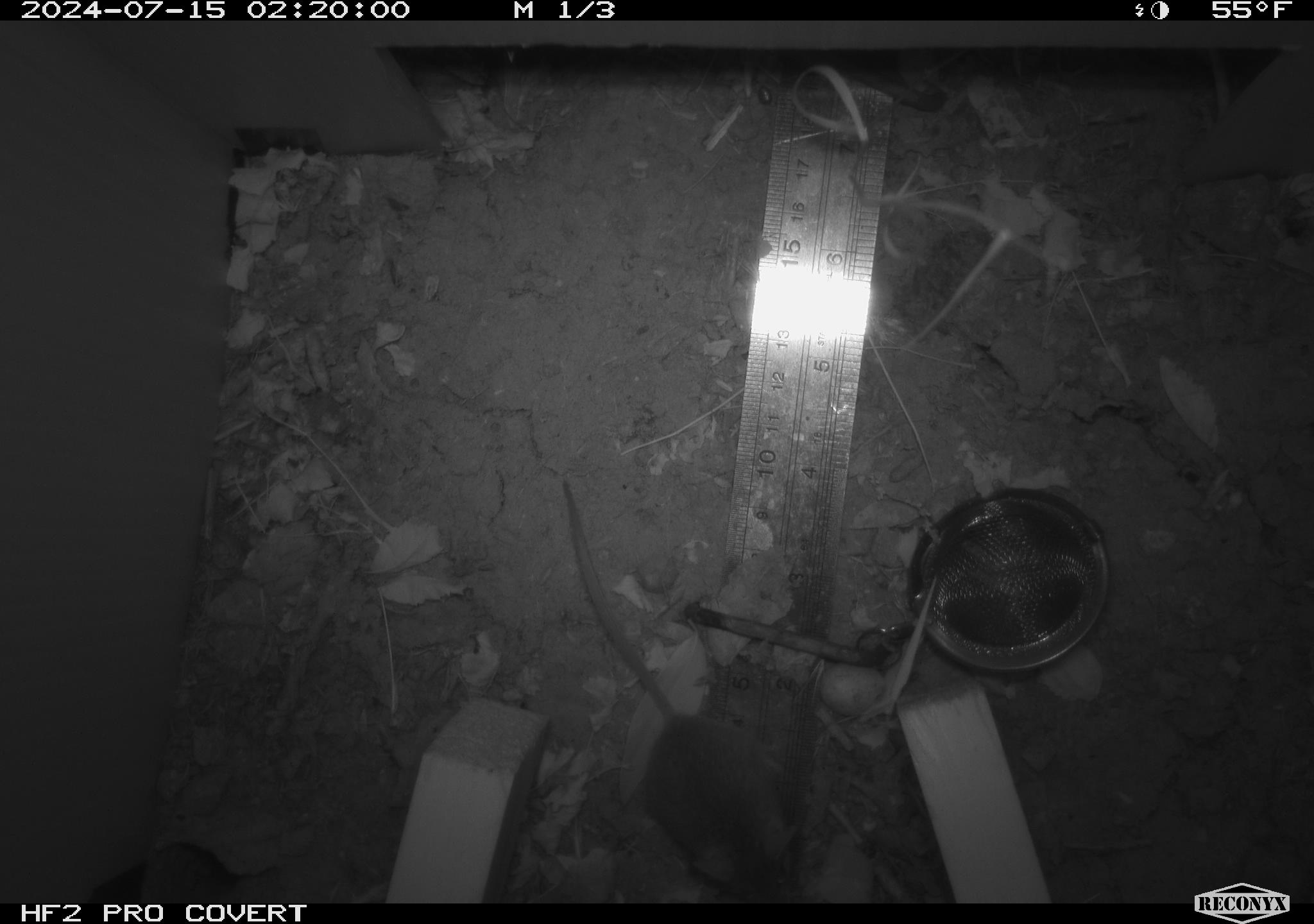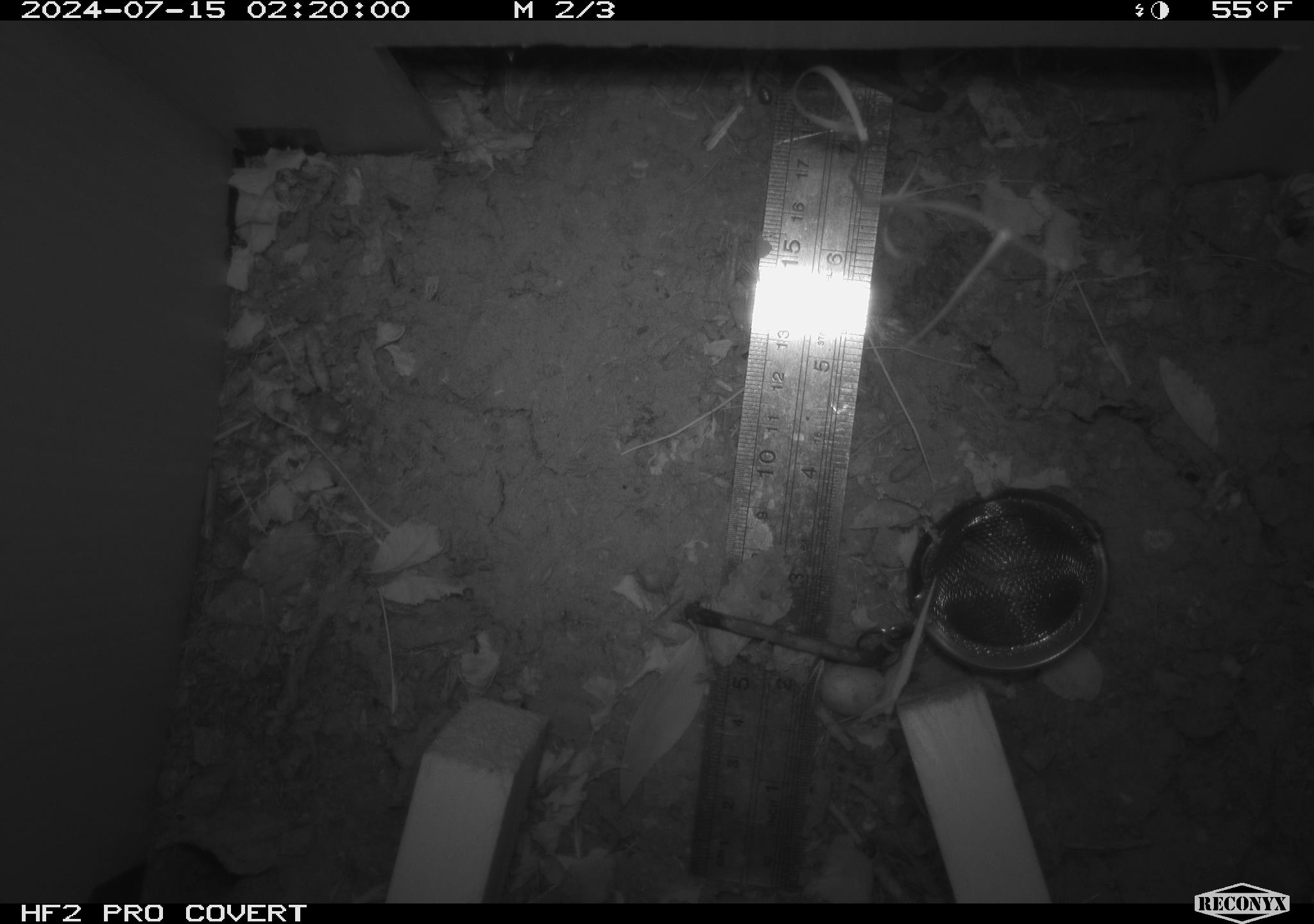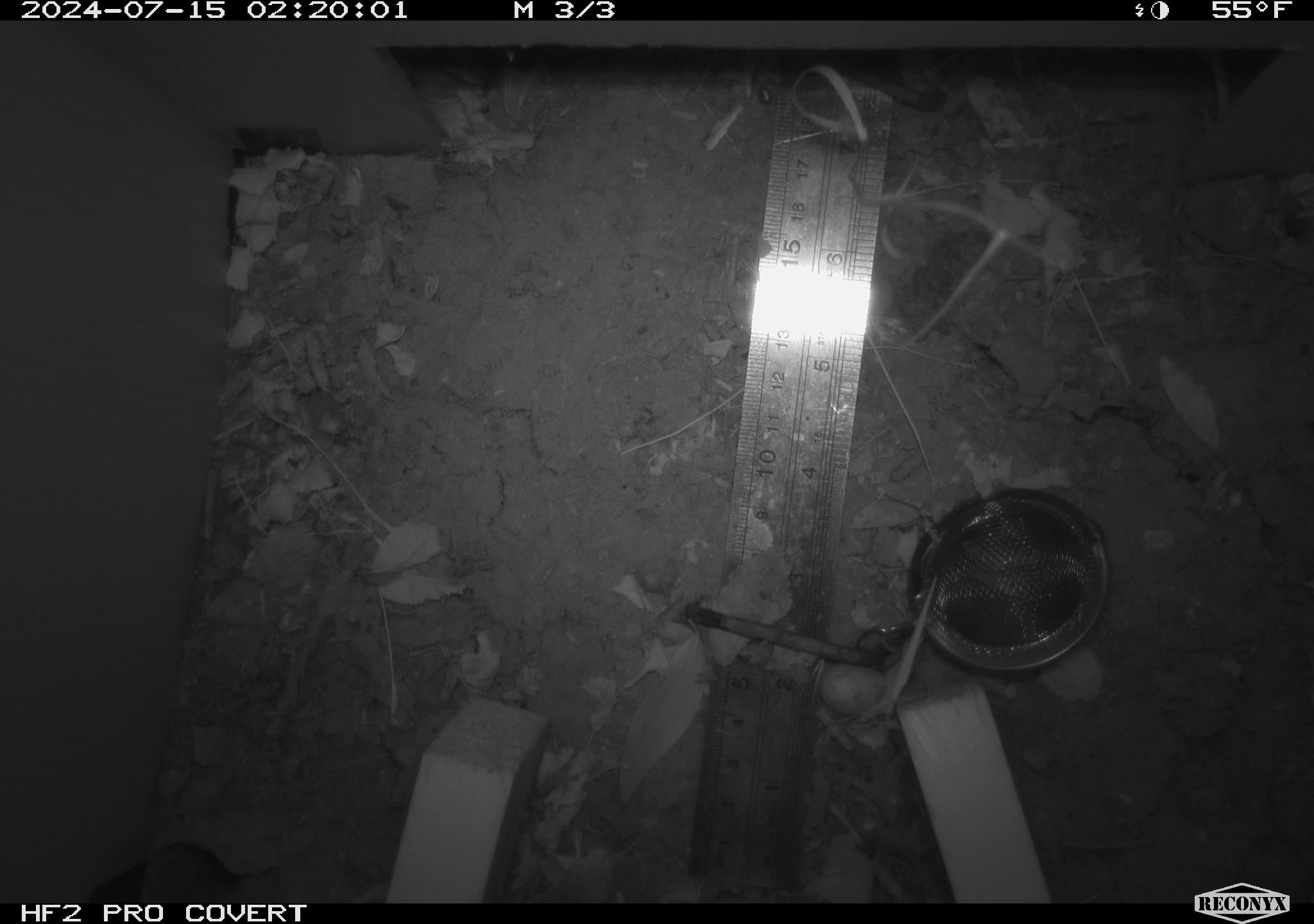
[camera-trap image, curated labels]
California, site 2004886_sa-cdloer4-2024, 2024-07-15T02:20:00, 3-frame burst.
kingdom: Animalia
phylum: Chordata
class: Mammalia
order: Rodentia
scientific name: Rodentia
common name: rodent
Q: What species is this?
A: Rodent (Rodentia).